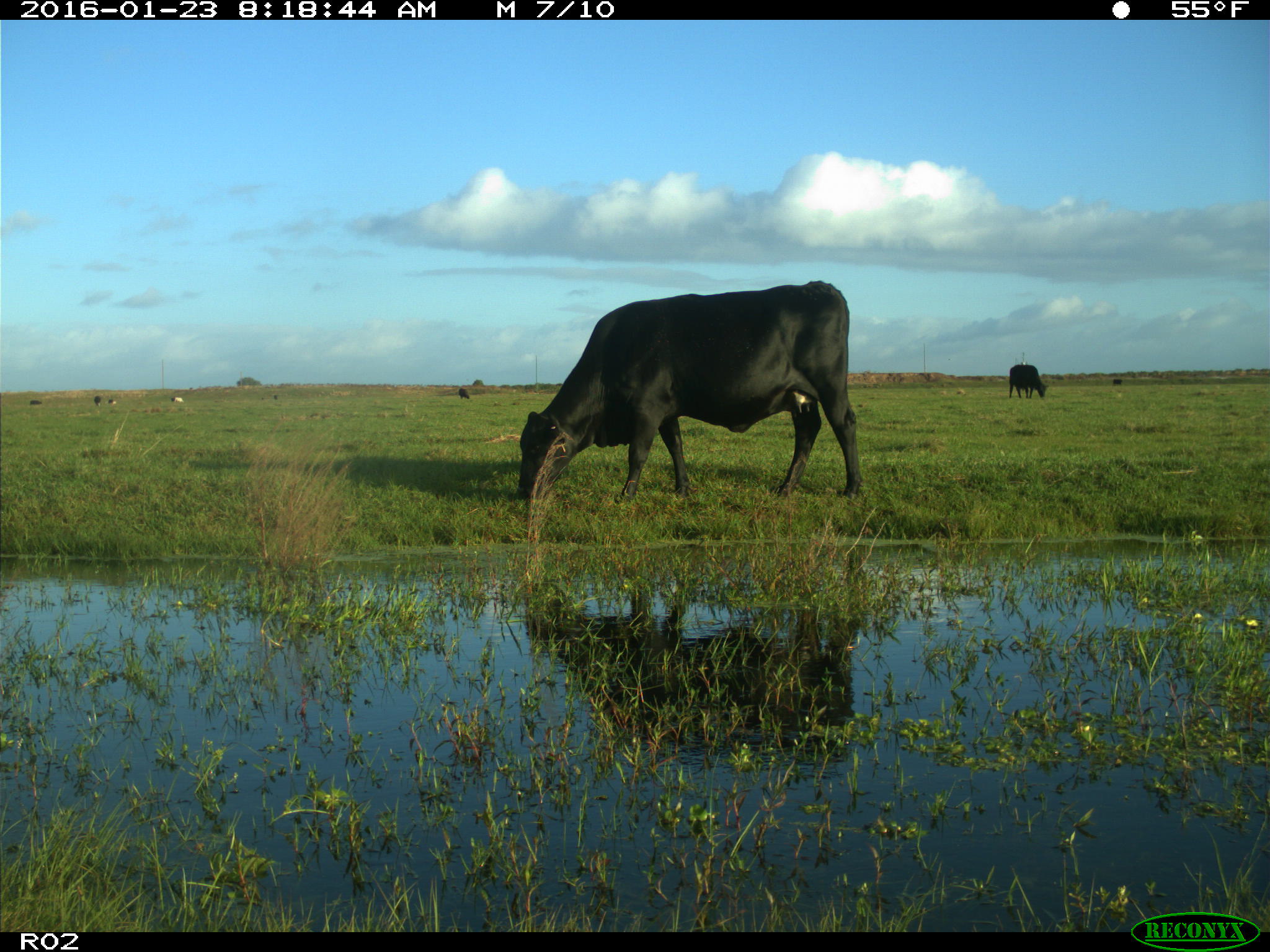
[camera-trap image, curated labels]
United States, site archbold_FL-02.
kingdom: Animalia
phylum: Chordata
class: Mammalia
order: Artiodactyla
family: Bovidae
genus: Bos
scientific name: Bos taurus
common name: domestic cow